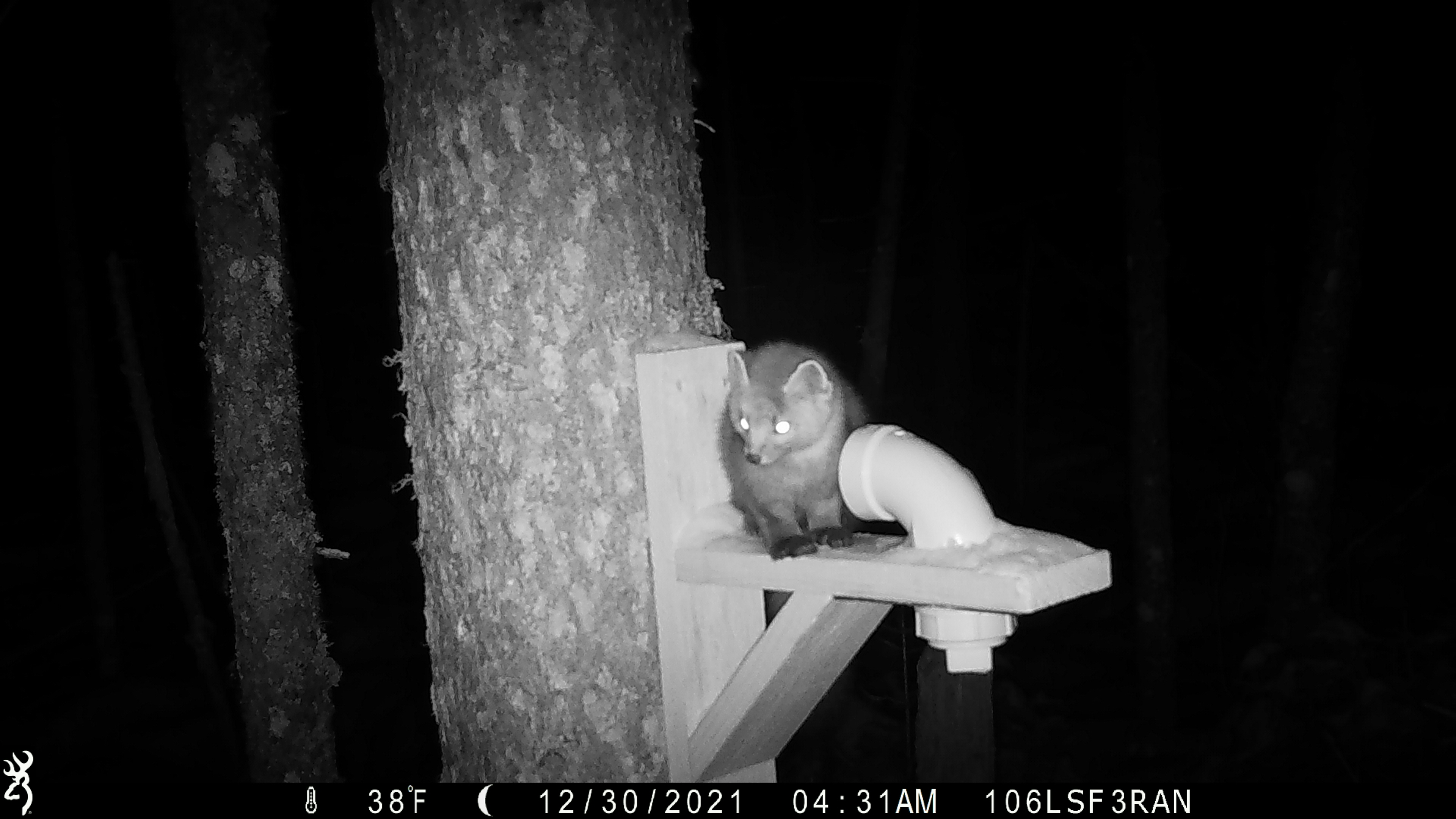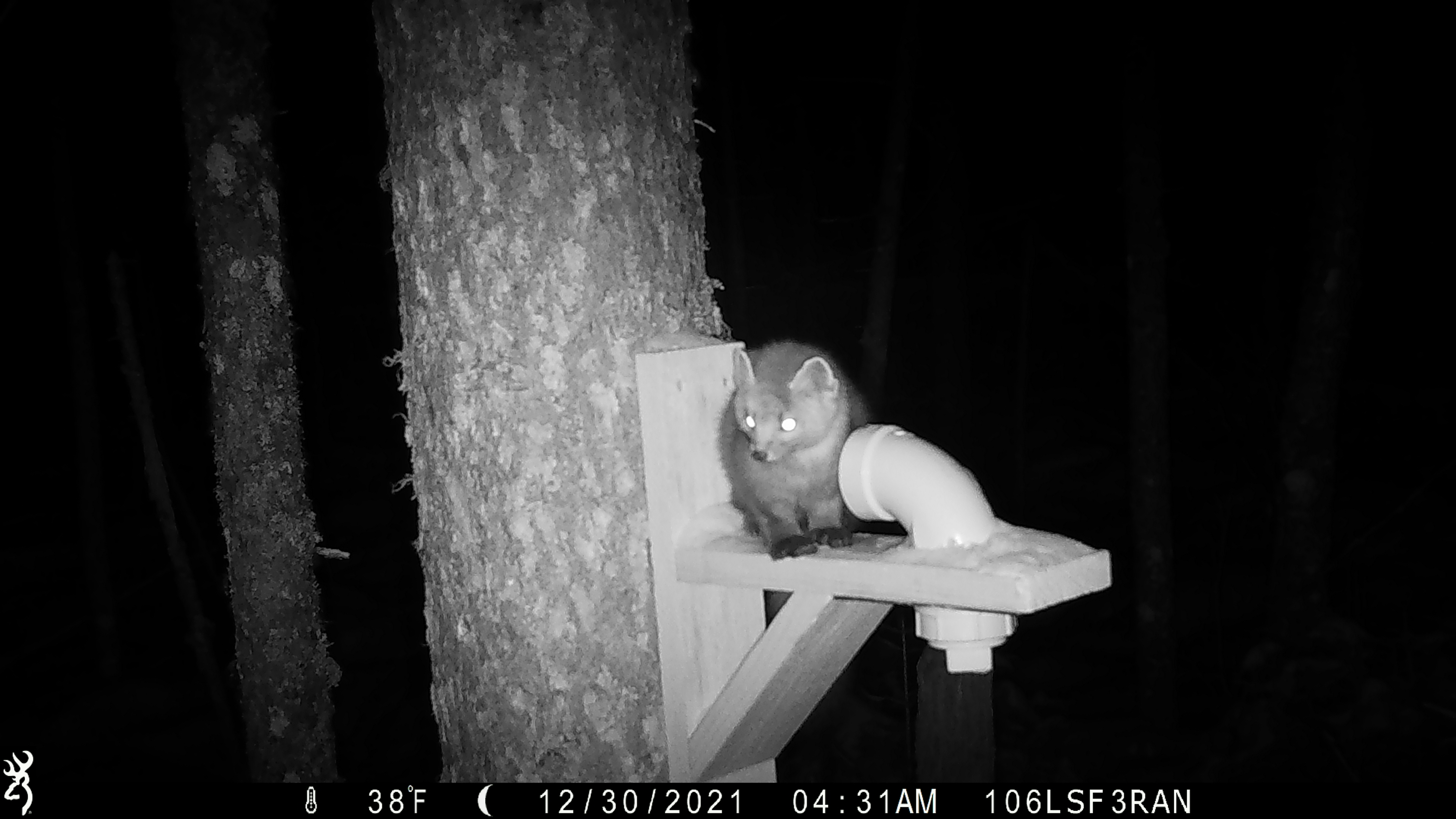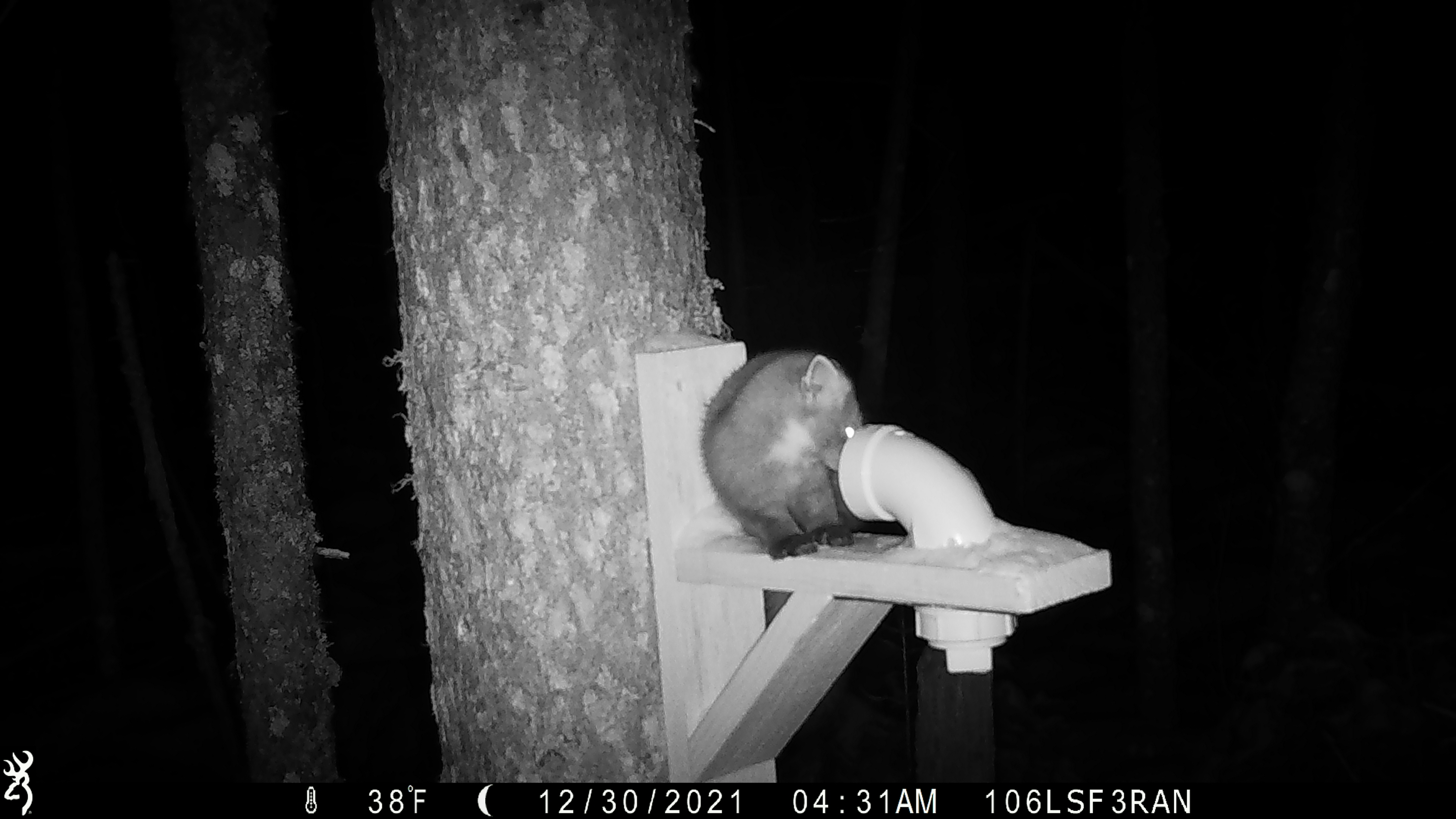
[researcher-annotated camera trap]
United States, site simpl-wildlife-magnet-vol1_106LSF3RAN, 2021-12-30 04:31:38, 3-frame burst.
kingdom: Animalia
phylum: Chordata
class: Mammalia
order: Carnivora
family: Mustelidae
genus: Martes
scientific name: Martes americana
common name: american marten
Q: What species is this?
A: American marten (Martes americana).